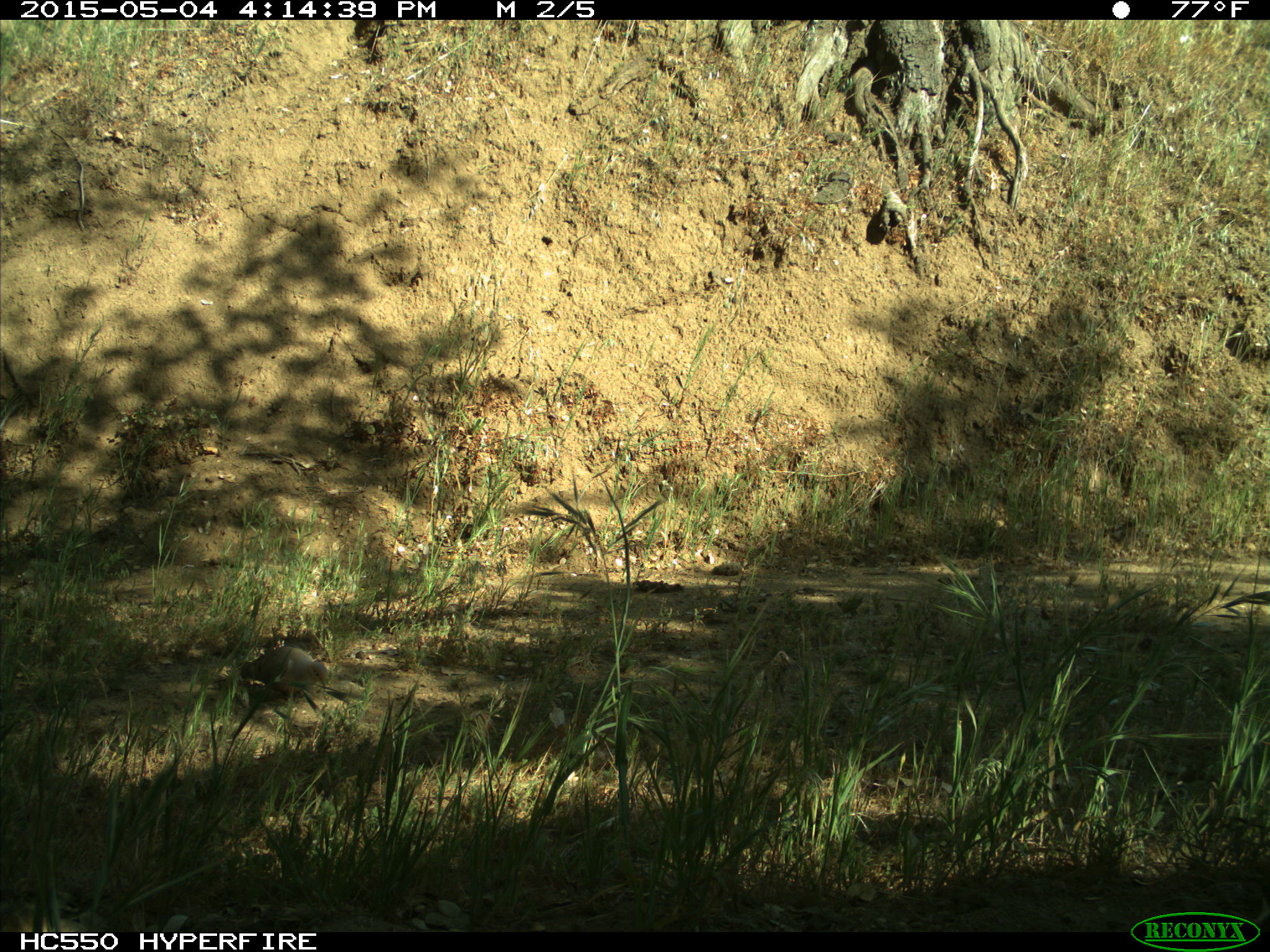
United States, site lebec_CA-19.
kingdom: Animalia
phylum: Chordata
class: Aves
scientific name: Aves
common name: birds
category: unidentified bird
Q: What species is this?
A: Unidentified bird (birds) (Aves).